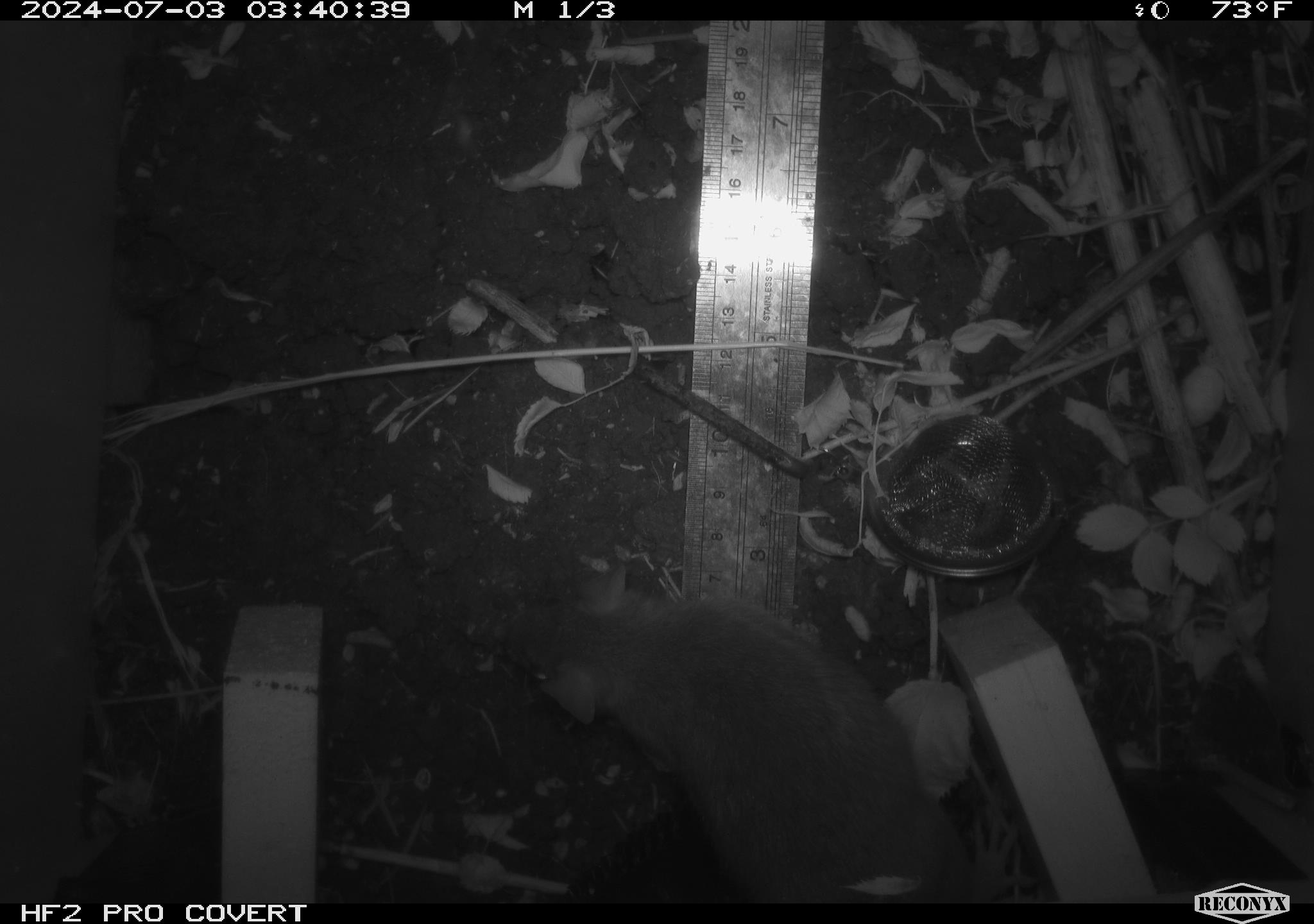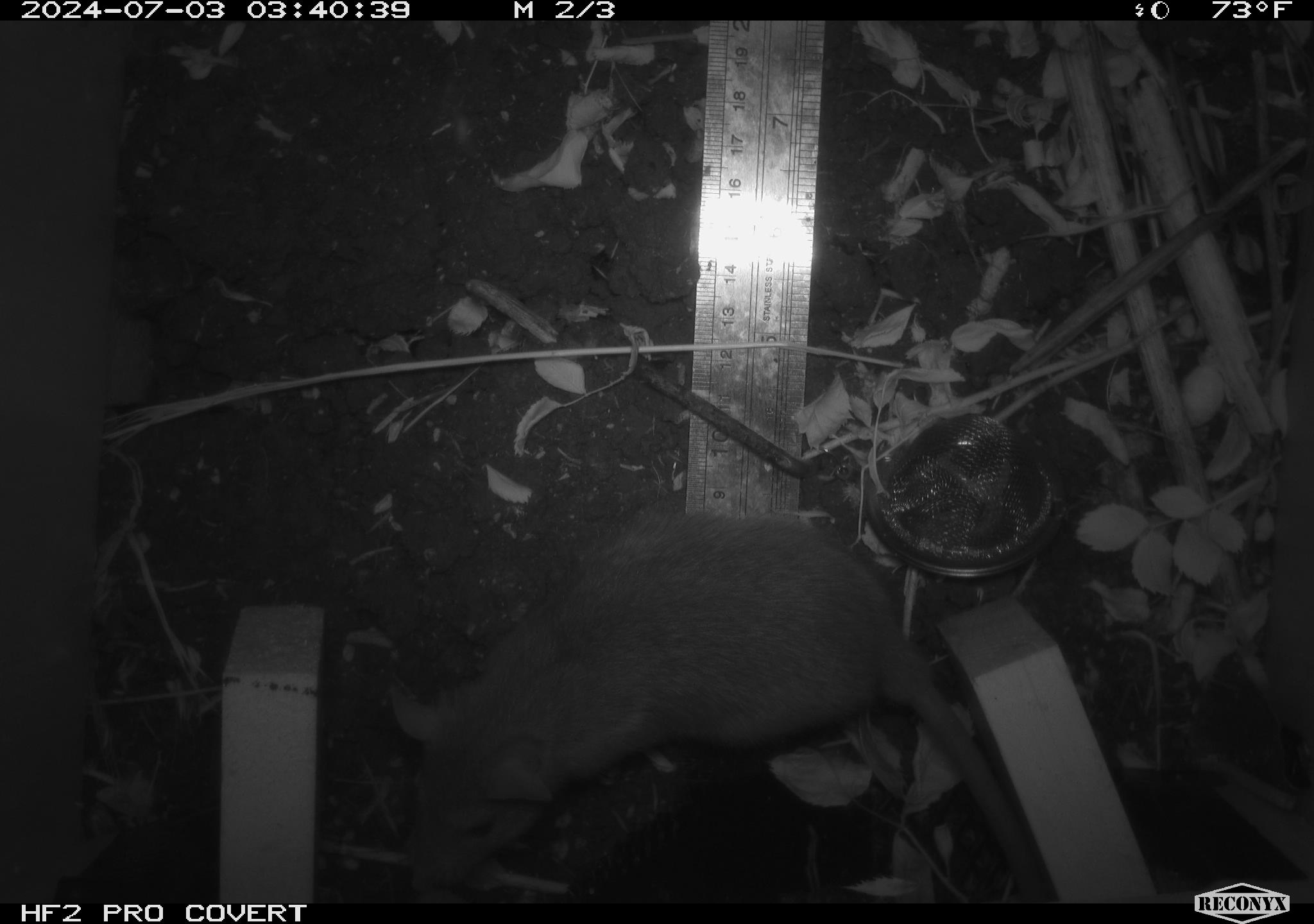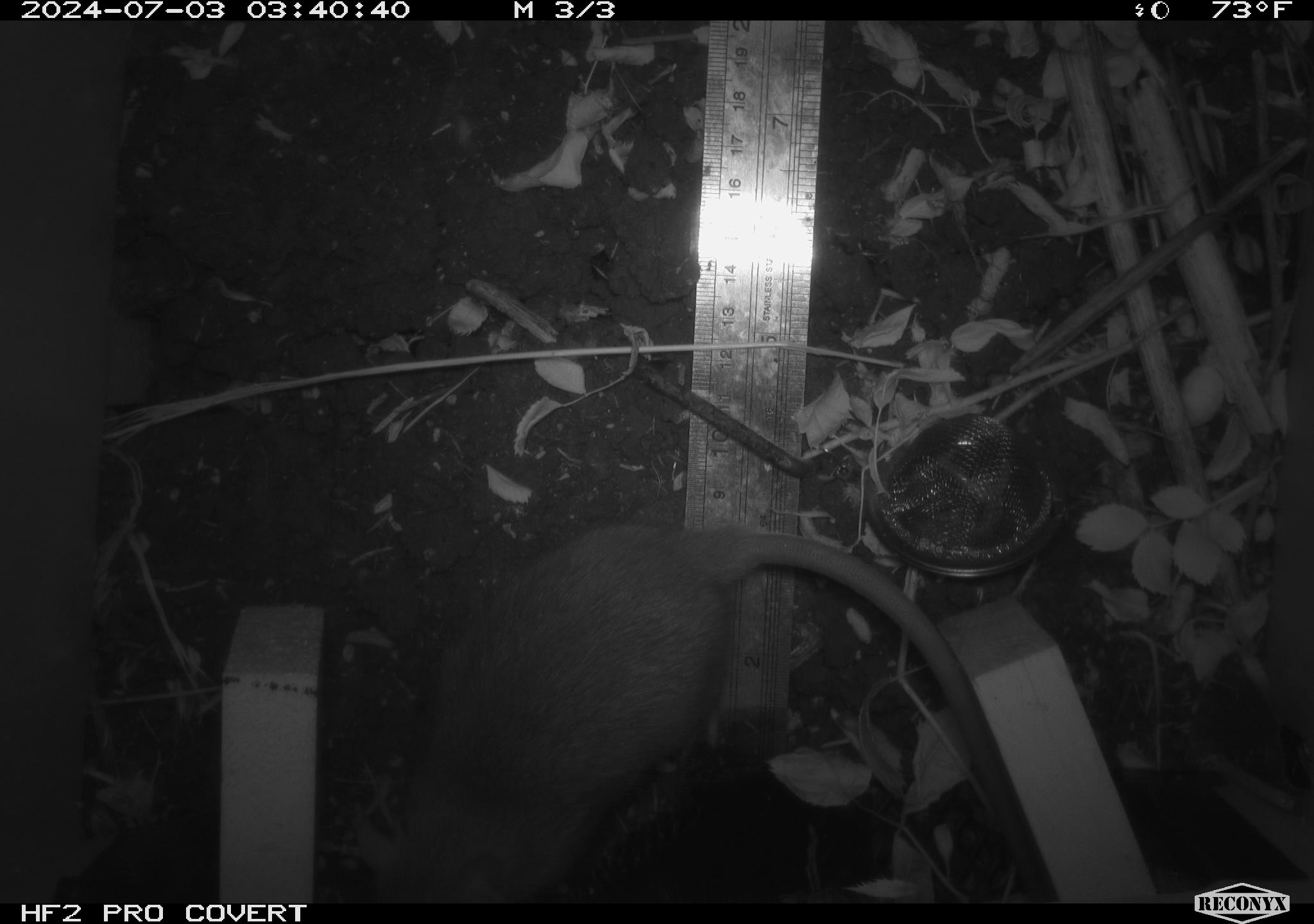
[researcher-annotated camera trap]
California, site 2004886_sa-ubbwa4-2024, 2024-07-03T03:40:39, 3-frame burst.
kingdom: Animalia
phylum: Chordata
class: Mammalia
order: Rodentia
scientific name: Rodentia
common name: woodrat or rat or mouse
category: woodrat or rat or mouse species